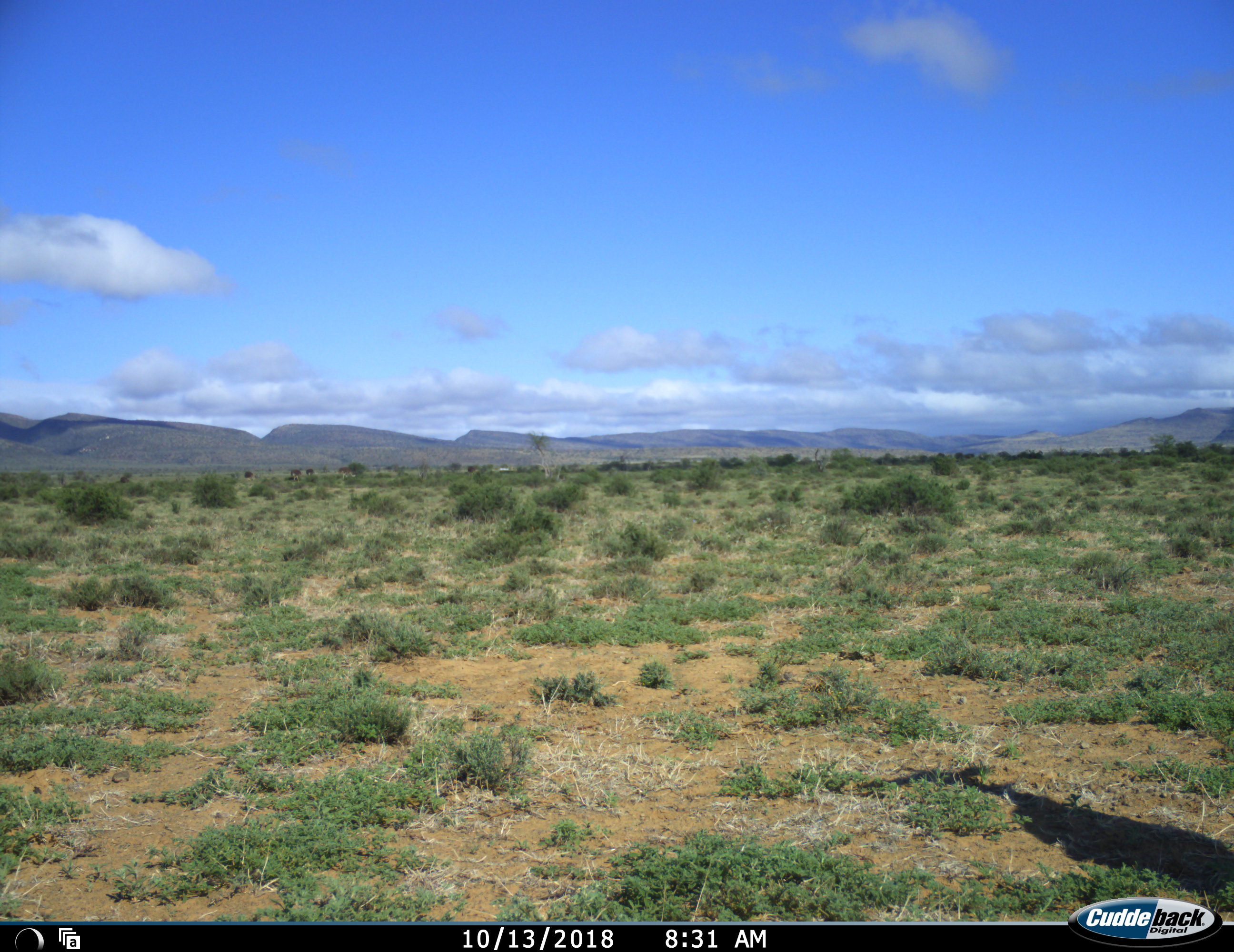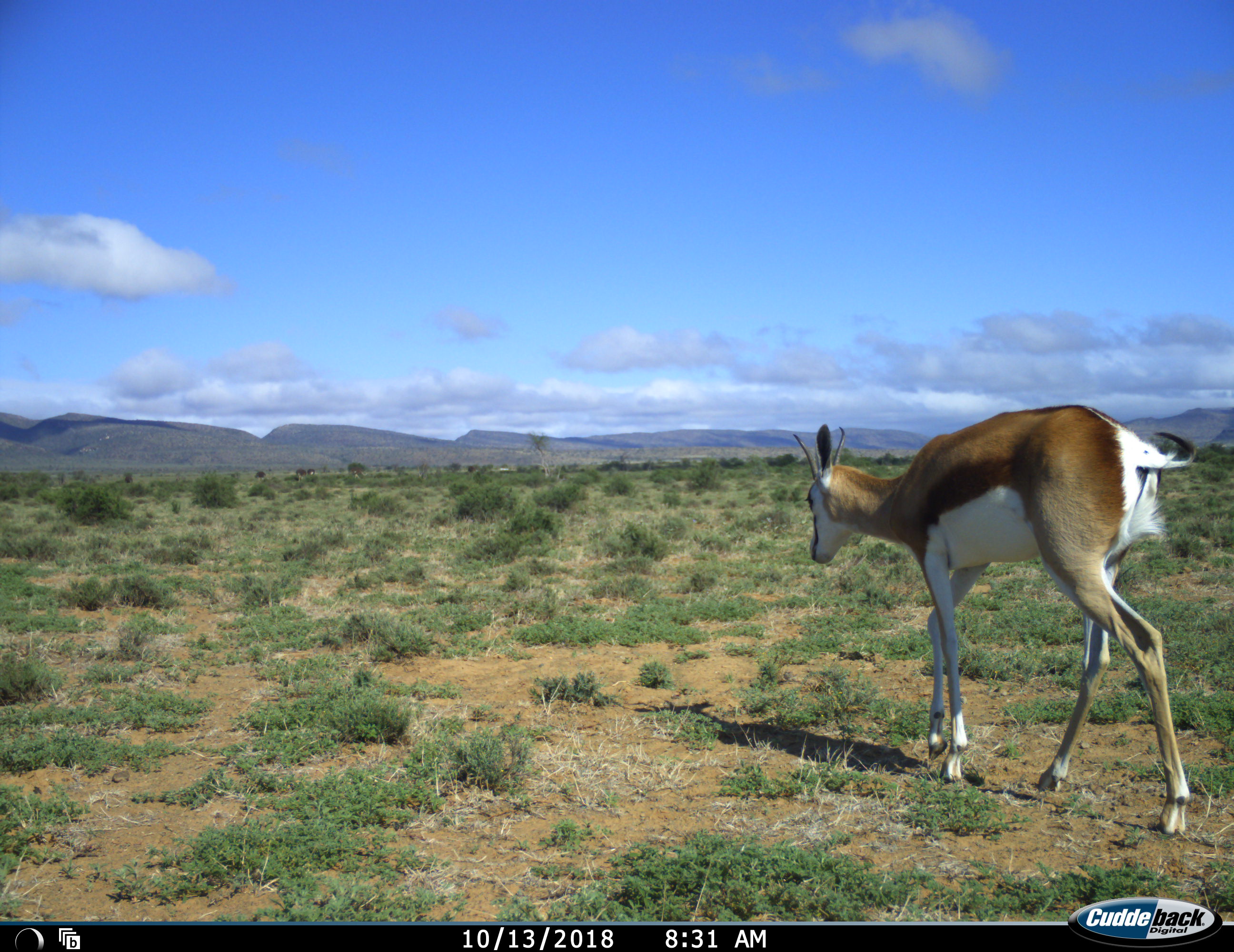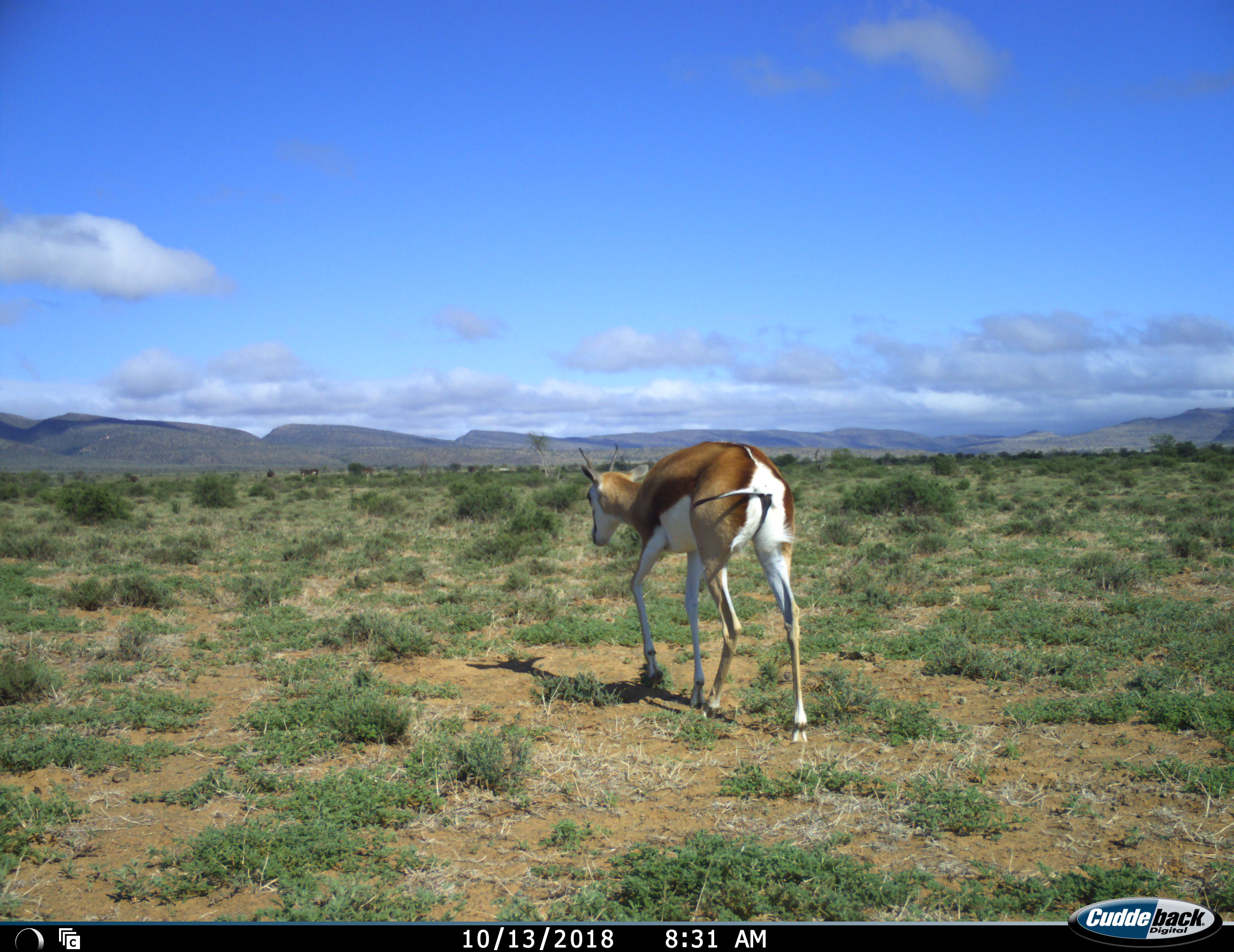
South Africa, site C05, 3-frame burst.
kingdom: Animalia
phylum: Chordata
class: Mammalia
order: Artiodactyla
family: Bovidae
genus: Antidorcas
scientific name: Antidorcas marsupialis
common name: springbok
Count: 1.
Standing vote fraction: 0%.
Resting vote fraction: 0%.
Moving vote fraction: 100%.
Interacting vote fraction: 0%.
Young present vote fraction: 0%.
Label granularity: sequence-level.